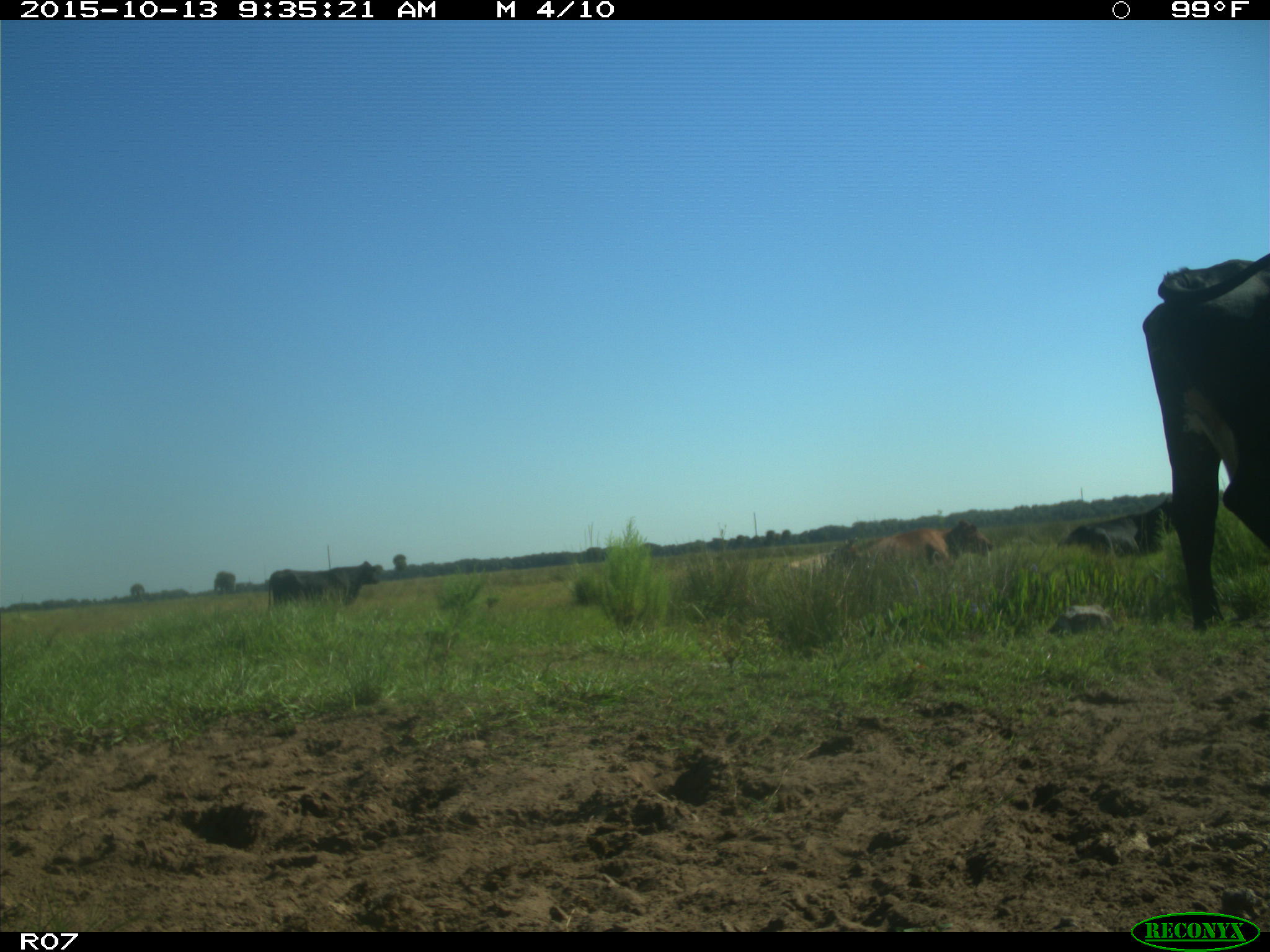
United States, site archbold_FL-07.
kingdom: Animalia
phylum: Chordata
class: Mammalia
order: Artiodactyla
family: Bovidae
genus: Bos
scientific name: Bos taurus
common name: domestic cow